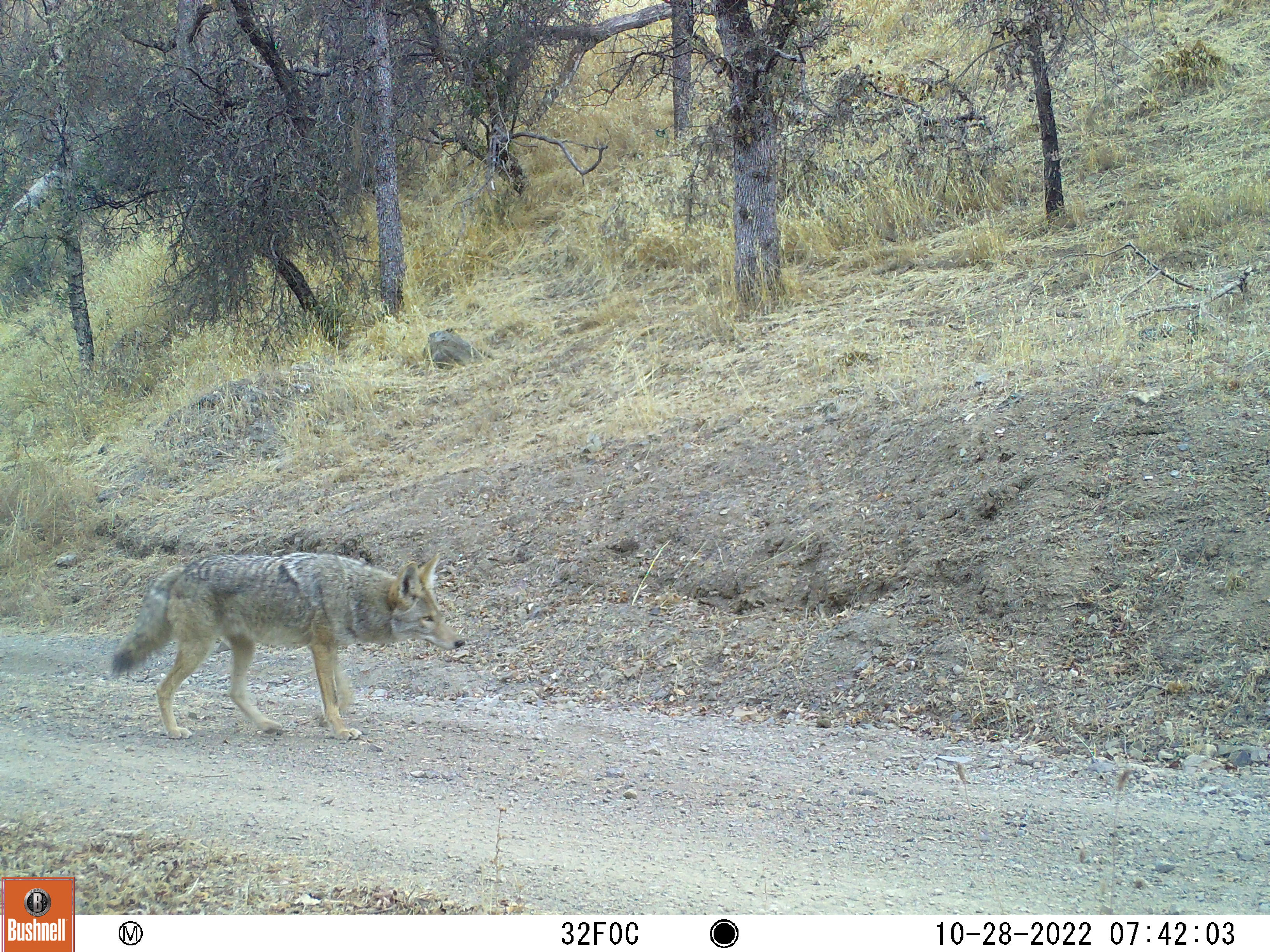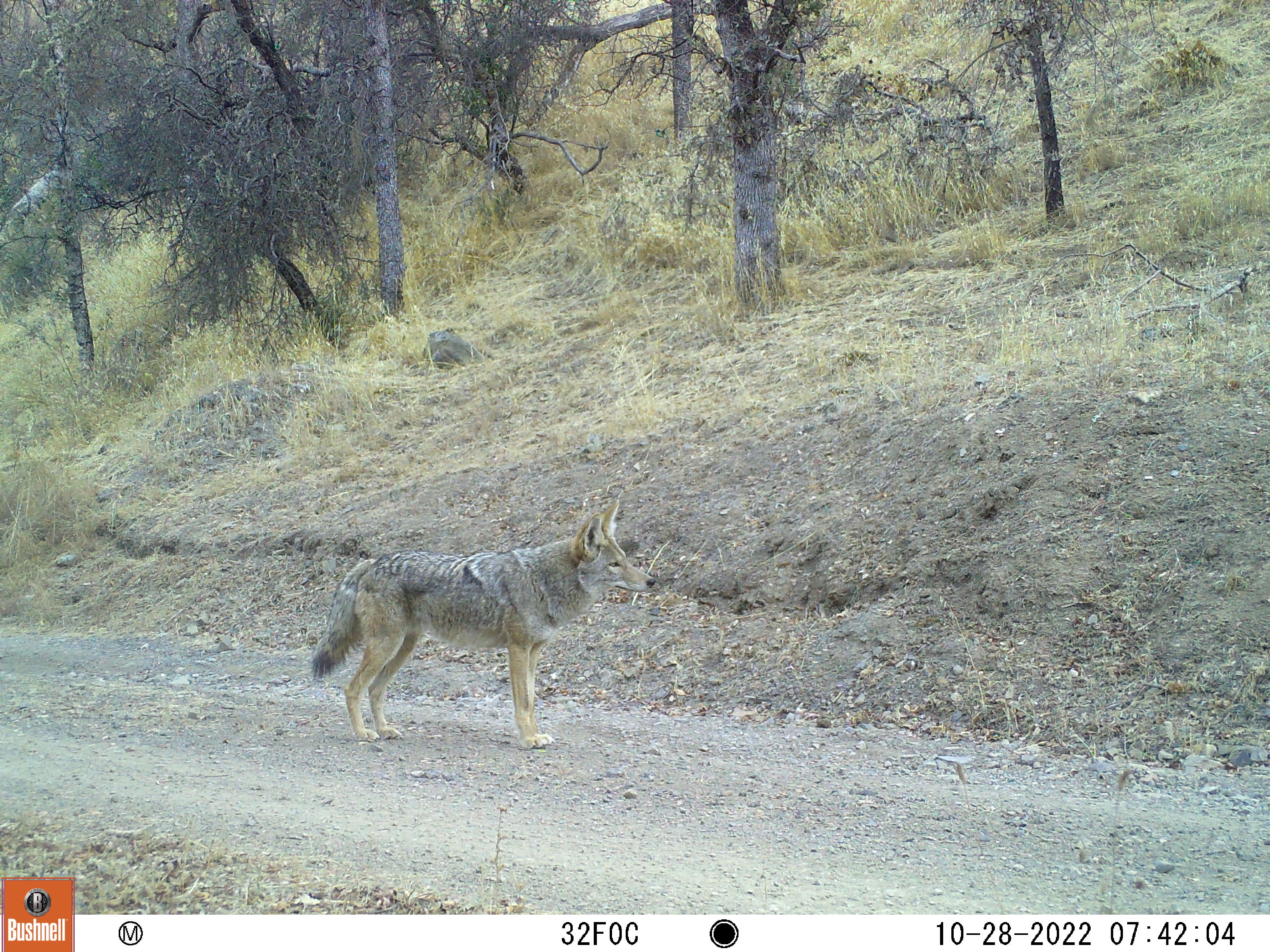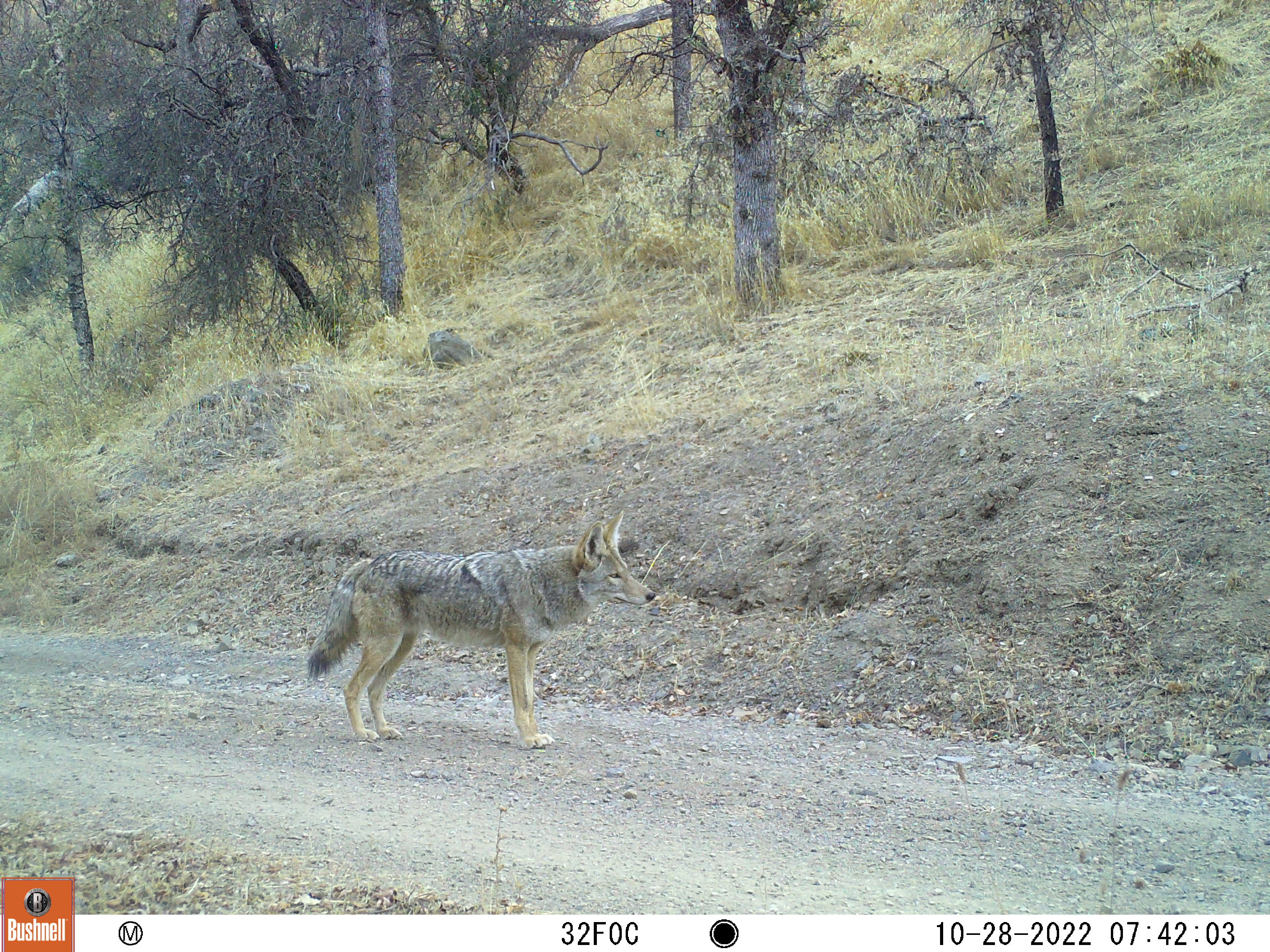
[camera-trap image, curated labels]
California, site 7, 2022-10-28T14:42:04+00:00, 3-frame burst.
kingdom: Animalia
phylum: Chordata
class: Mammalia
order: Carnivora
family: Canidae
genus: Canis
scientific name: Canis latrans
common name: coyote